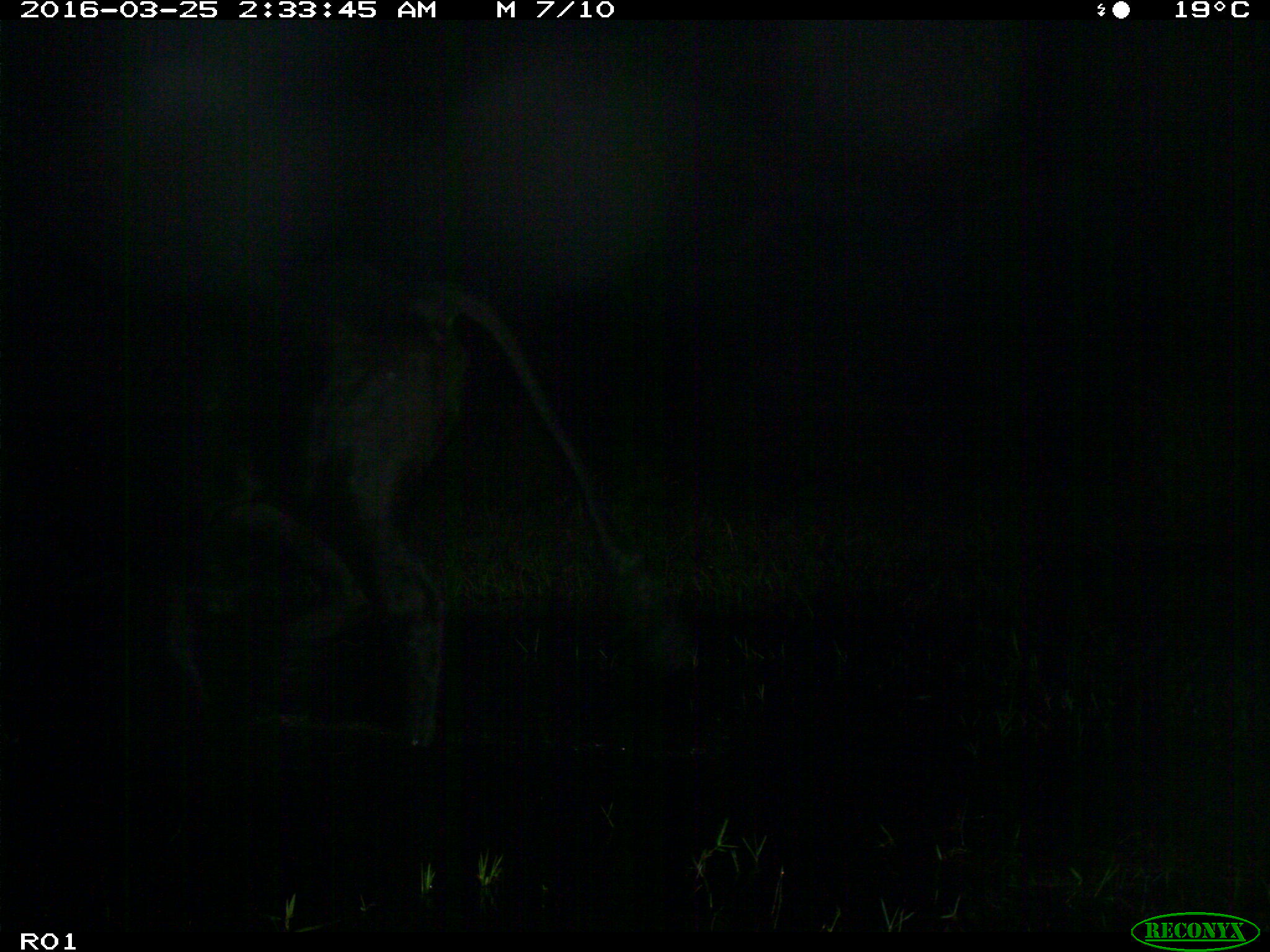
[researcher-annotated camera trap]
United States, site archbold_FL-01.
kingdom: Animalia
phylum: Chordata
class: Mammalia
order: Artiodactyla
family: Bovidae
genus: Bos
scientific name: Bos taurus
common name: domestic cow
Bos taurus (domestic cow).